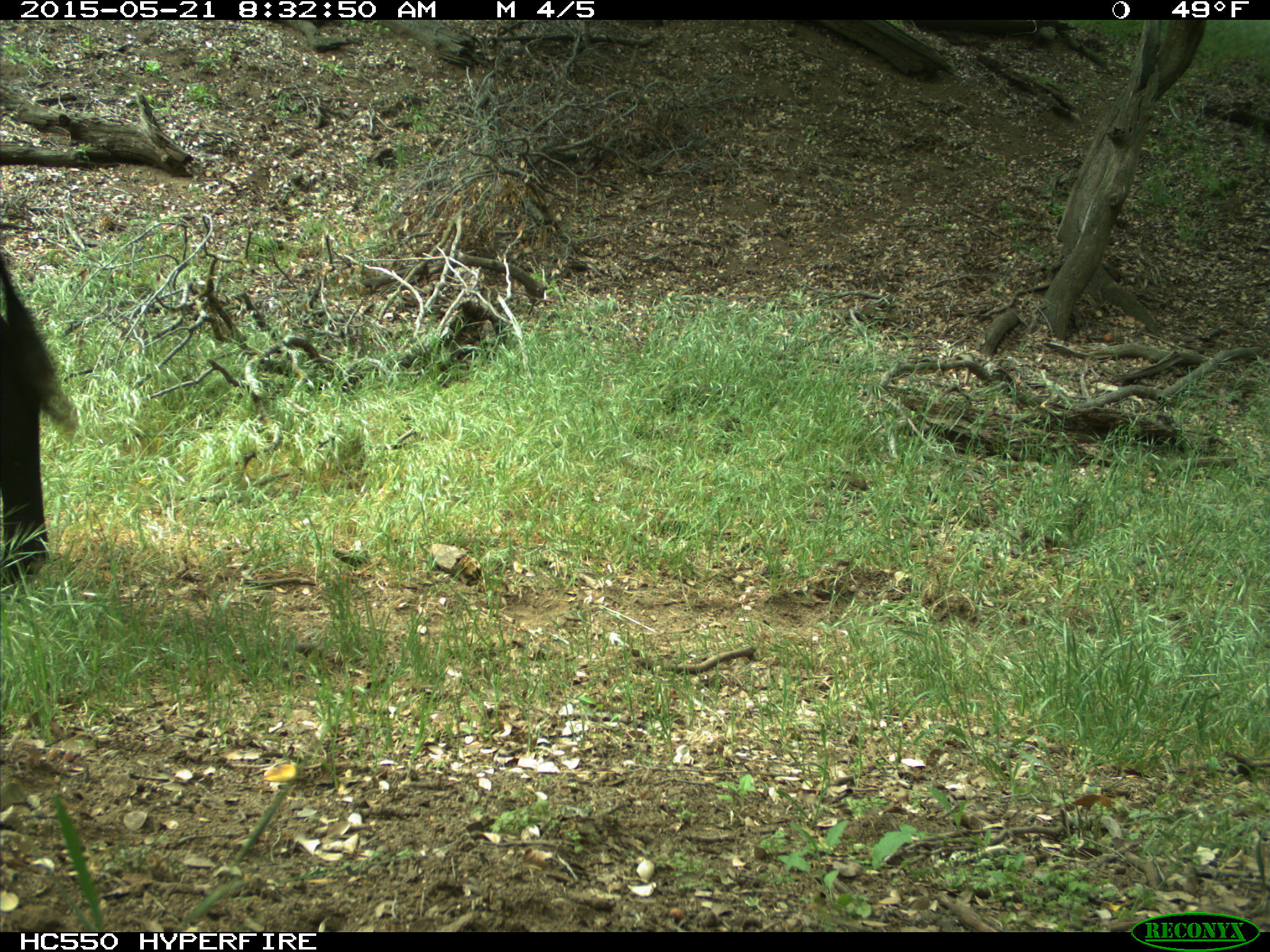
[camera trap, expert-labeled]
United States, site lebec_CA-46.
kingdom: Animalia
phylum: Chordata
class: Mammalia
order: Artiodactyla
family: Bovidae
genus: Bos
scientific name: Bos taurus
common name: domestic cow